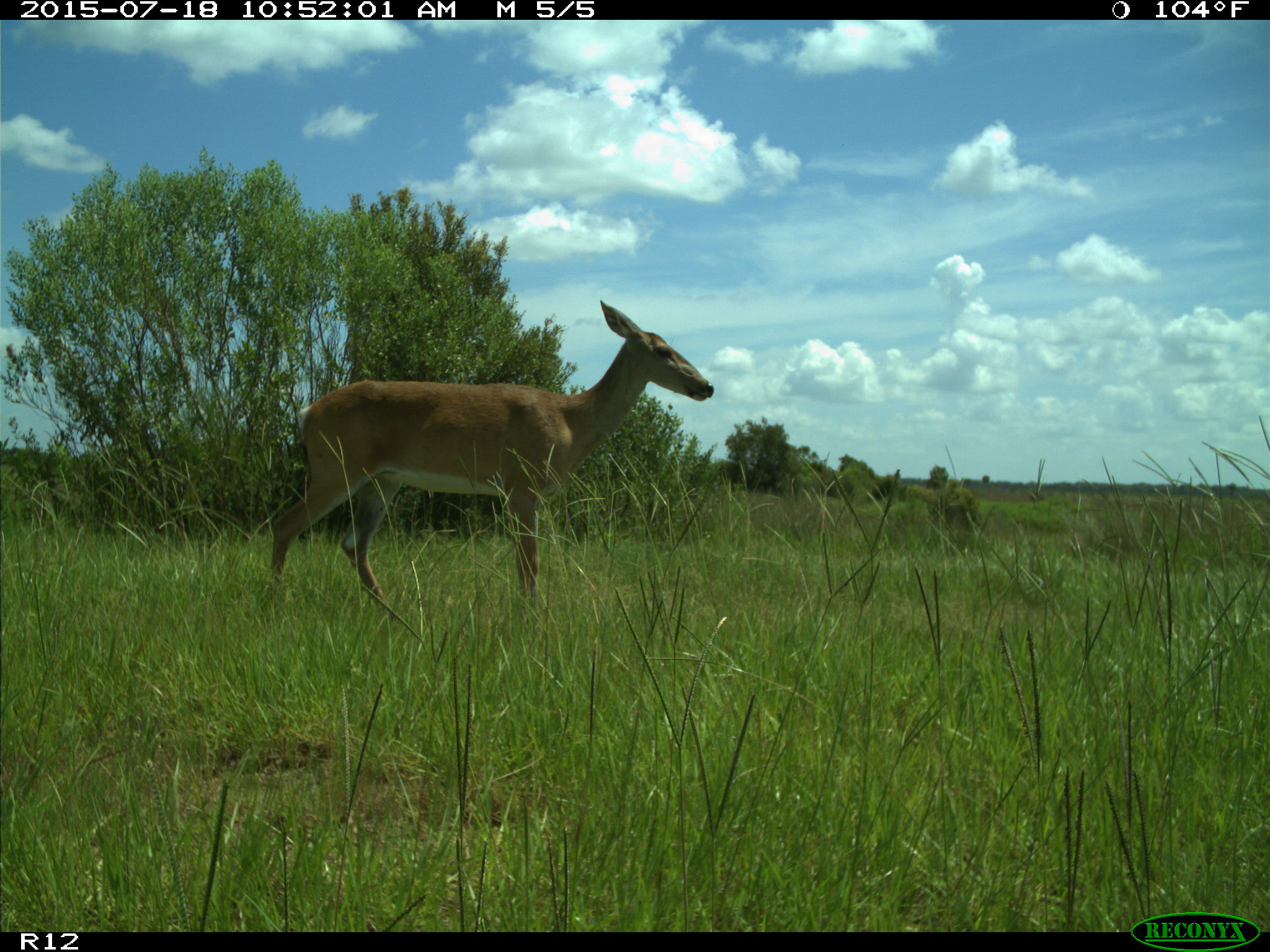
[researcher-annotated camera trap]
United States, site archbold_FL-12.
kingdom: Animalia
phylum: Chordata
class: Mammalia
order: Artiodactyla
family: Cervidae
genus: Odocoileus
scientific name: Odocoileus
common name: deer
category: unidentified deer